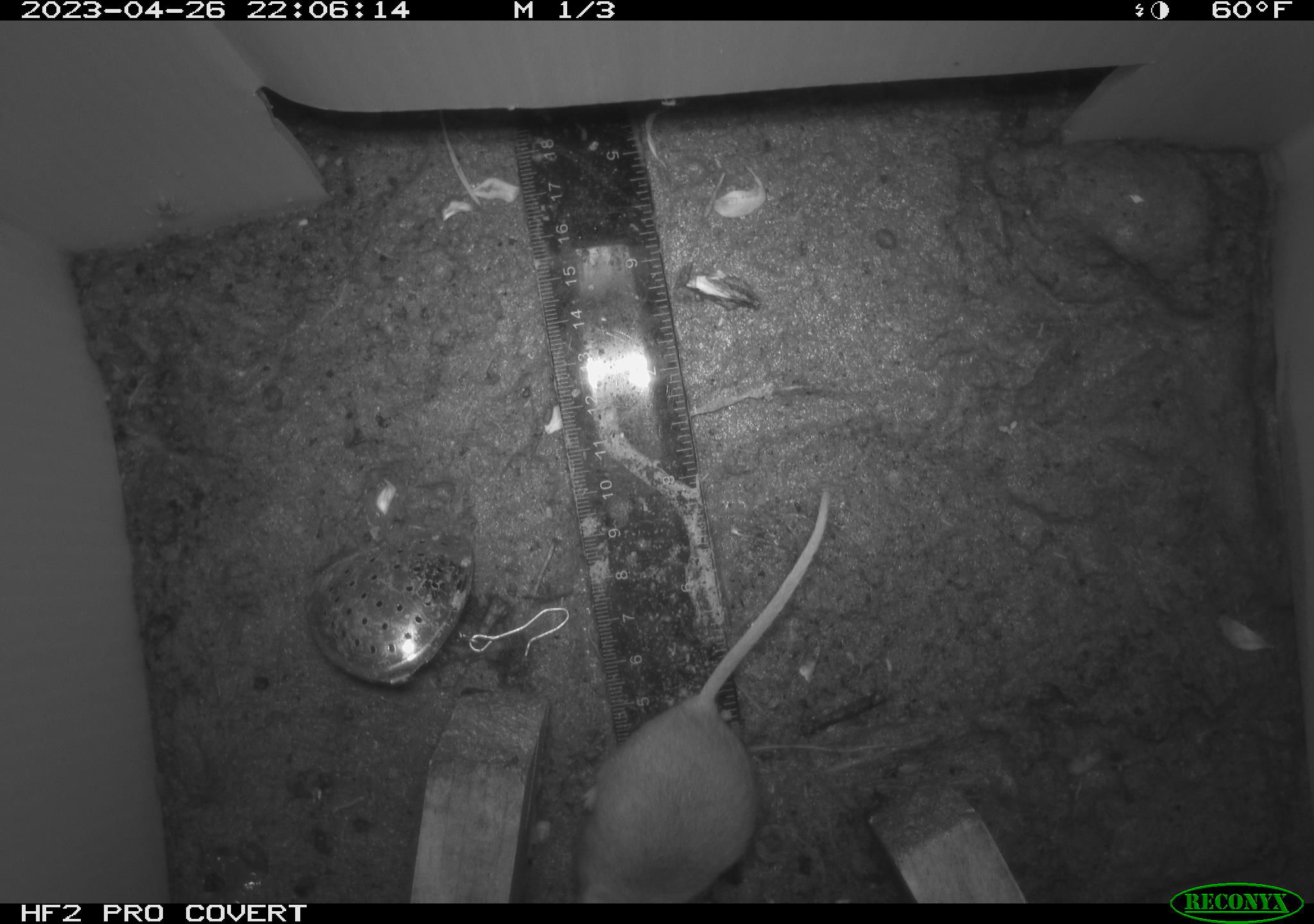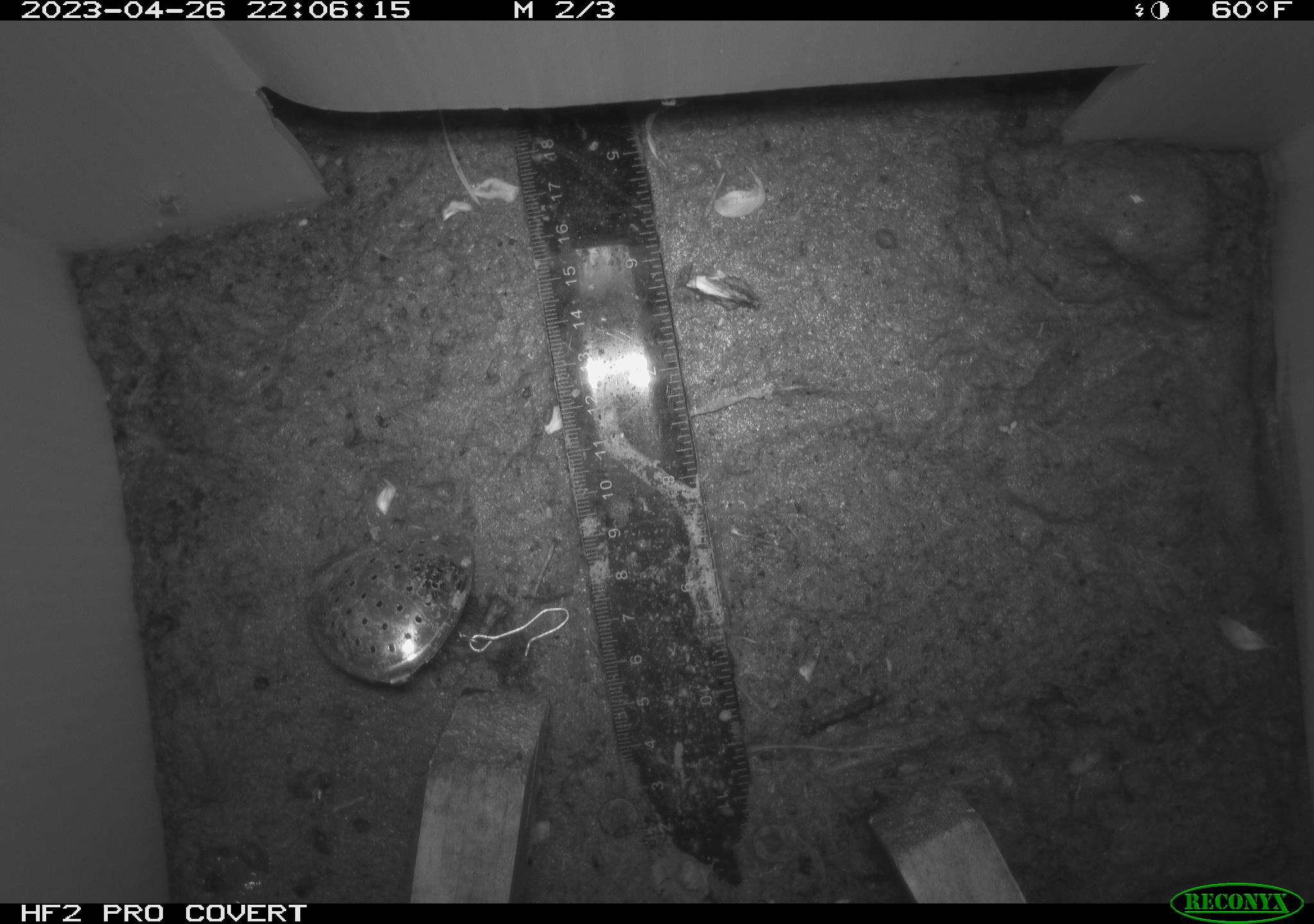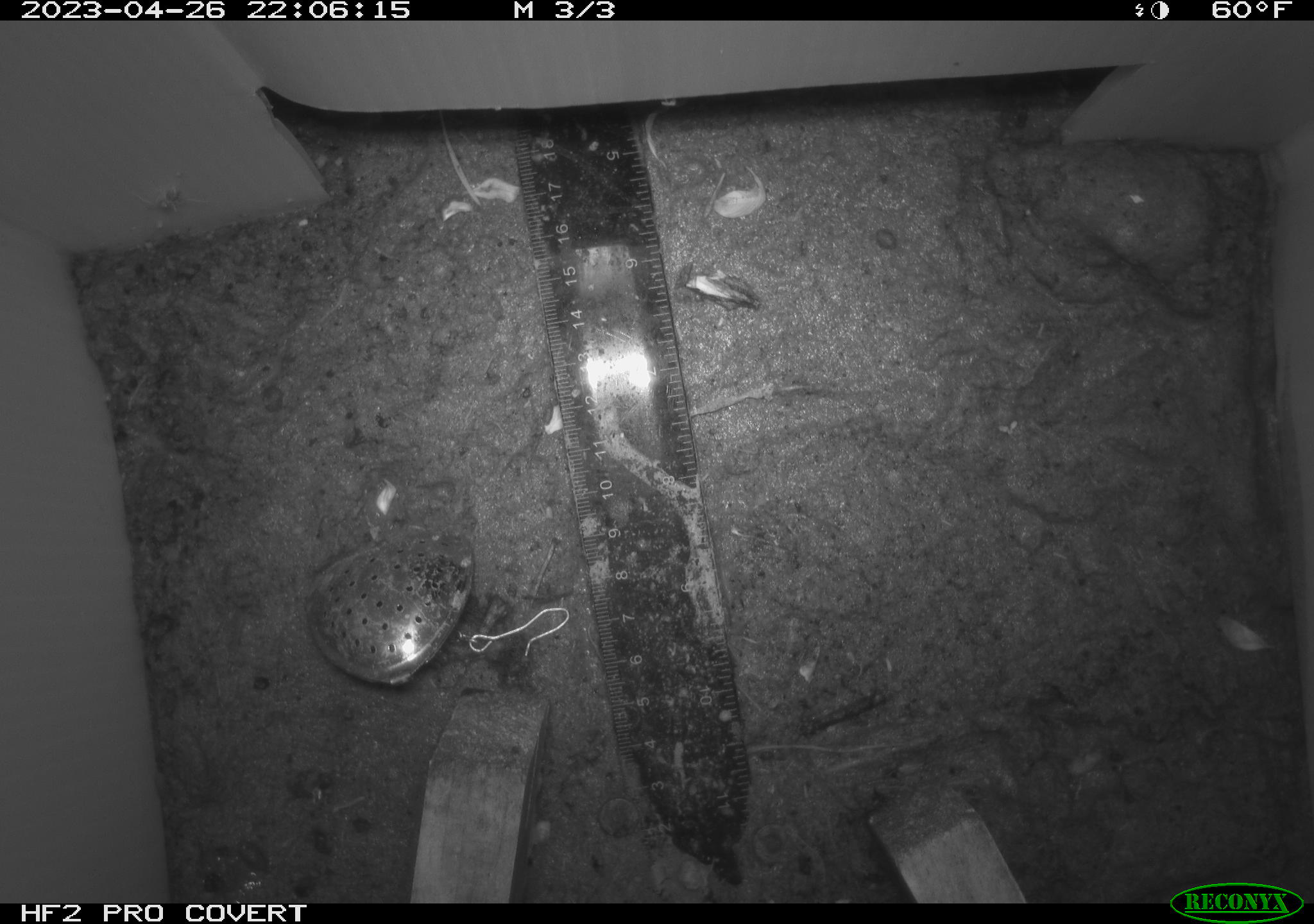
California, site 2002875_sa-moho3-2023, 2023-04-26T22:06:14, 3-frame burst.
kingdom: Animalia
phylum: Chordata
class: Mammalia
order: Rodentia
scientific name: Rodentia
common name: mouse species